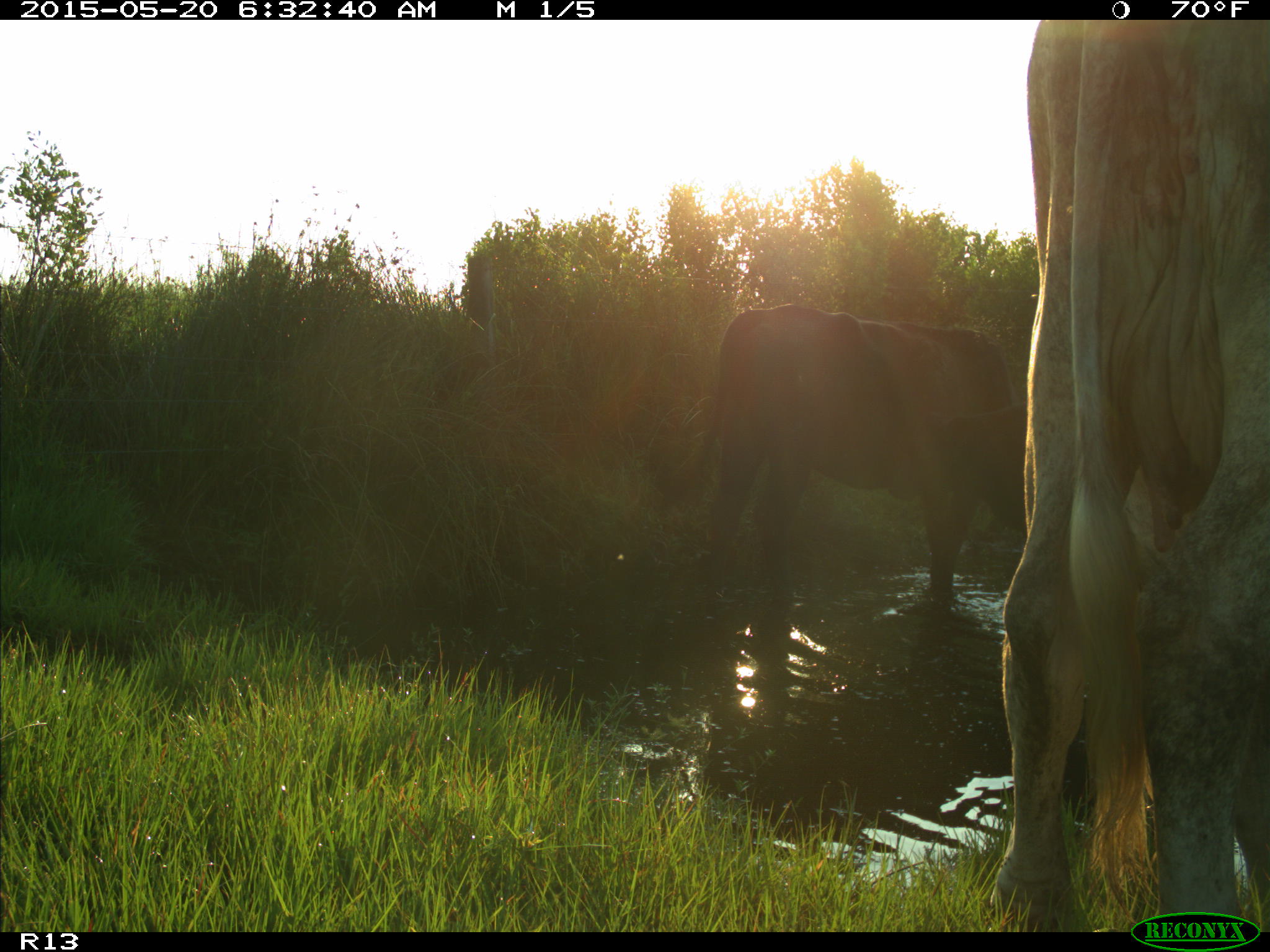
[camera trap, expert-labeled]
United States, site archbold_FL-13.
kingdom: Animalia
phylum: Chordata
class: Mammalia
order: Artiodactyla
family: Bovidae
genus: Bos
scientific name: Bos taurus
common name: domestic cow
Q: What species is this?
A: Bos taurus (domestic cow).